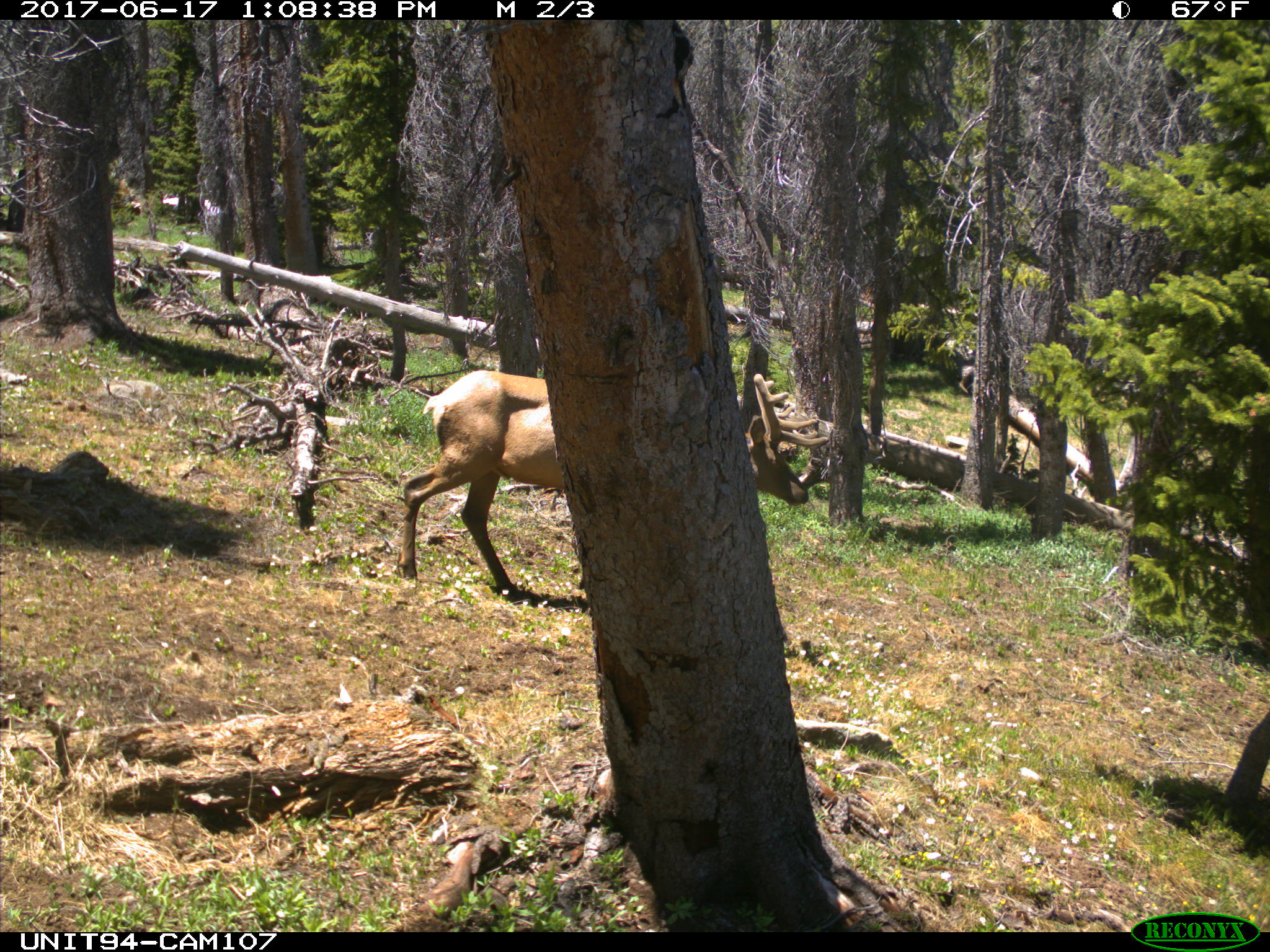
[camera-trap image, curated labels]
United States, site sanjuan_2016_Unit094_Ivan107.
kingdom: Animalia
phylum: Chordata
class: Mammalia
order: Artiodactyla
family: Cervidae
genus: Cervus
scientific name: Cervus elaphus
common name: red deer